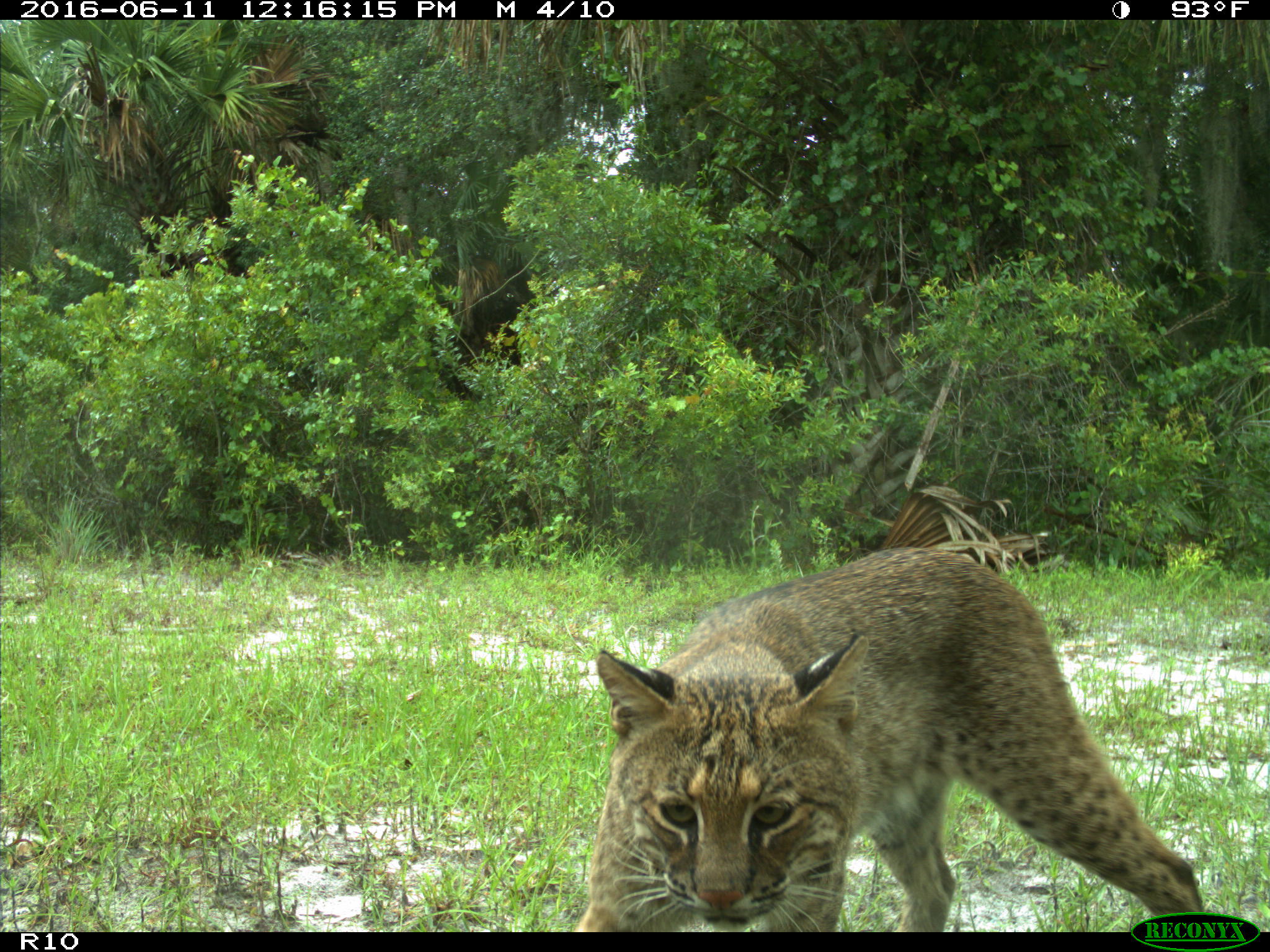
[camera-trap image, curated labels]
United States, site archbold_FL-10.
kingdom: Animalia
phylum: Chordata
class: Mammalia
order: Carnivora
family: Felidae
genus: Lynx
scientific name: Lynx rufus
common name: bobcat